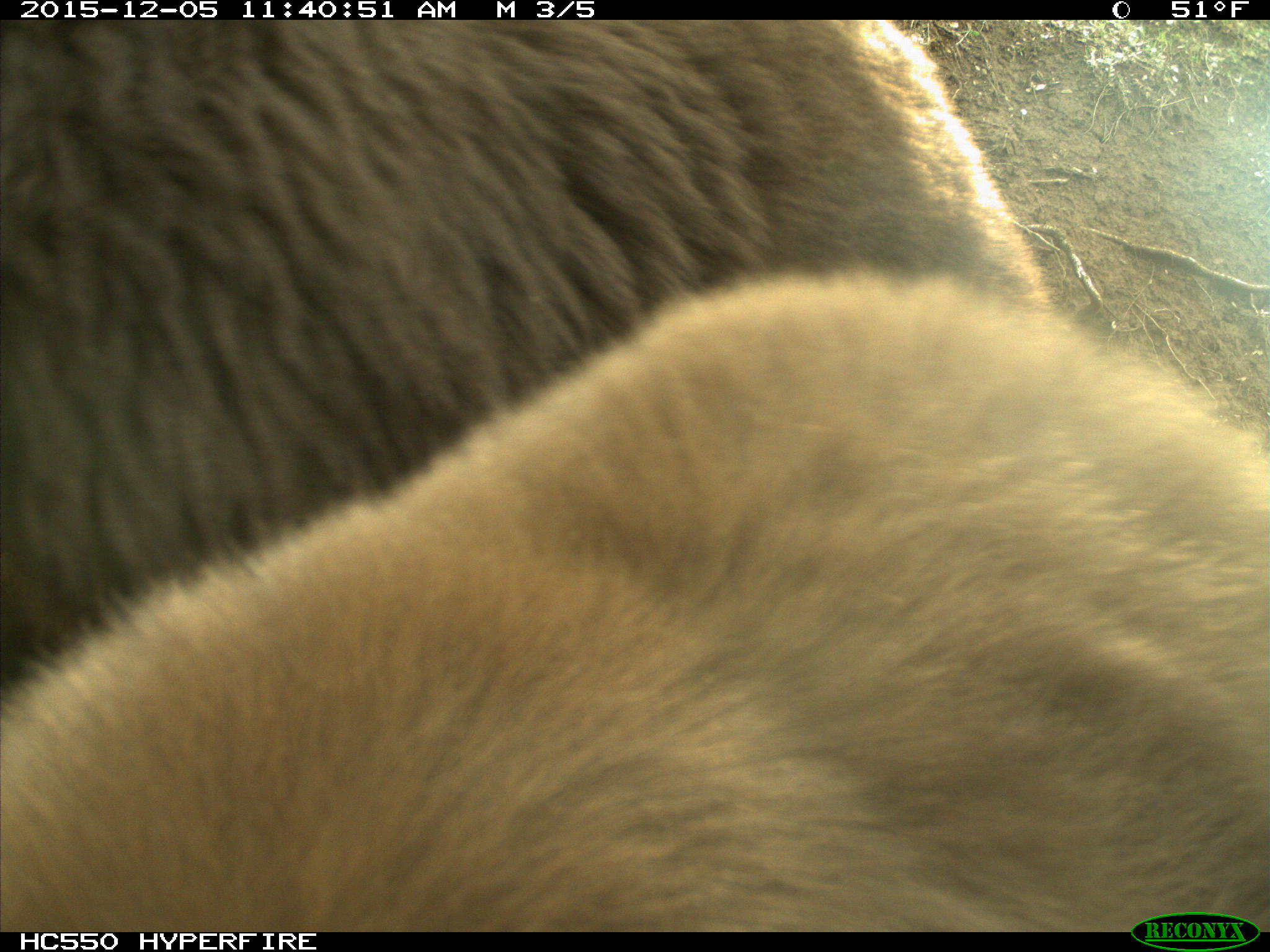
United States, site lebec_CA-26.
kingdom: Animalia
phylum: Chordata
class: Mammalia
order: Carnivora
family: Ursidae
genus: Ursus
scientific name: Ursus americanus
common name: american black bear